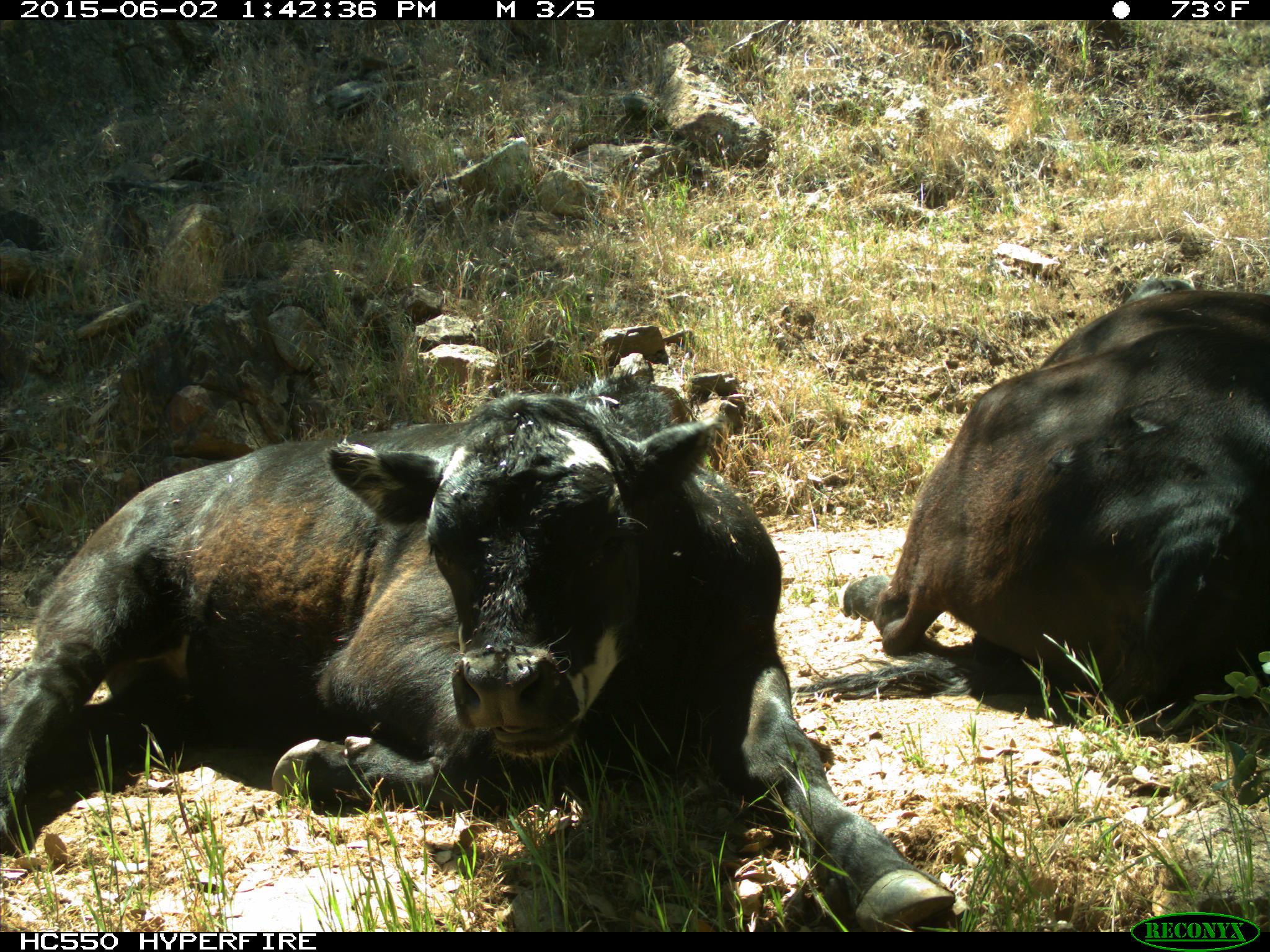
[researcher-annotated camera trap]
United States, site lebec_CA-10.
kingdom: Animalia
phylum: Chordata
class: Mammalia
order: Artiodactyla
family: Bovidae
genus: Bos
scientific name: Bos taurus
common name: domestic cow